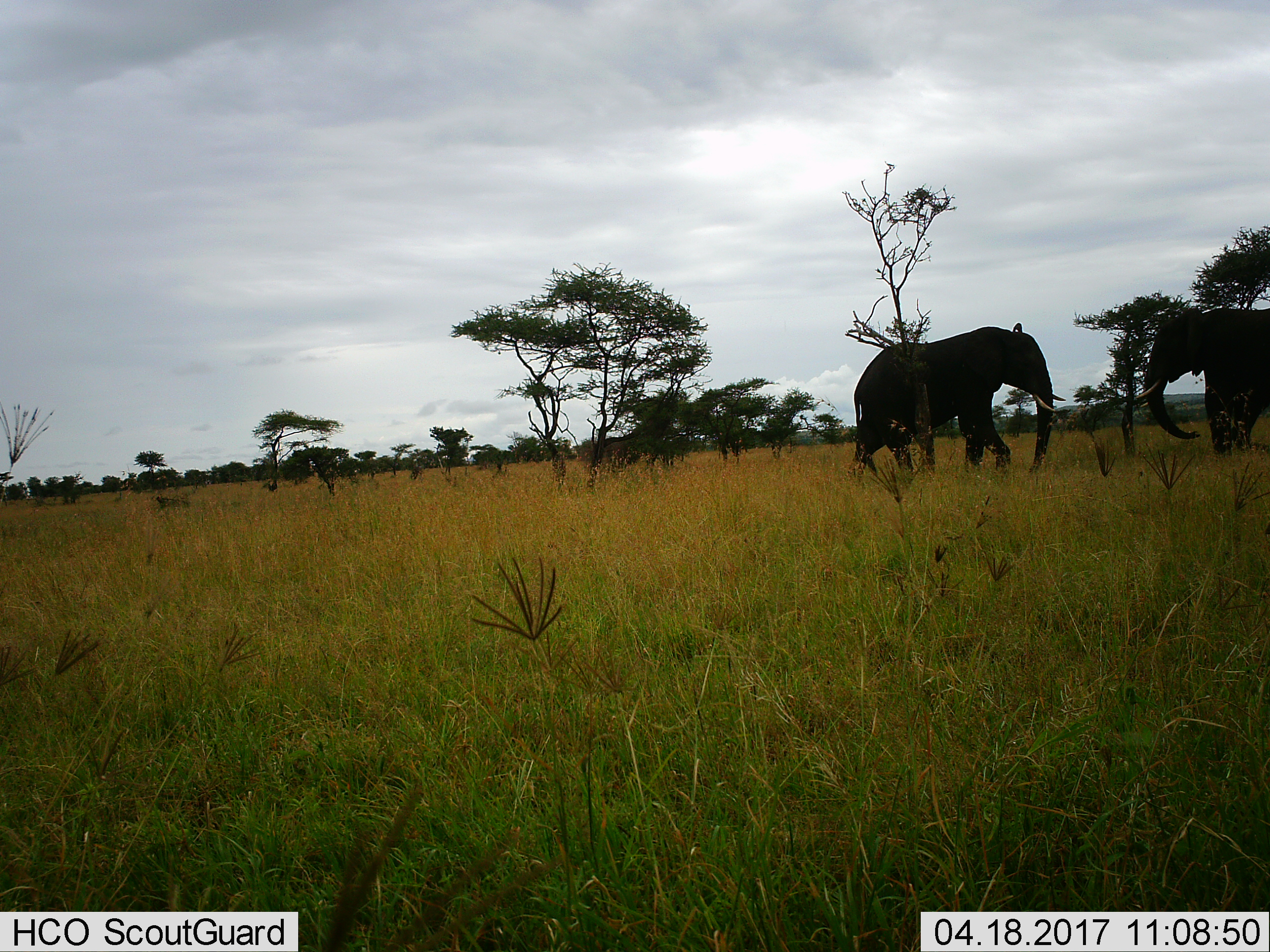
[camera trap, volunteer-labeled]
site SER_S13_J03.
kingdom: Animalia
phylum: Chordata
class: Mammalia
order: Proboscidea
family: Elephantidae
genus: Loxodonta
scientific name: Loxodonta africana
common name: african bush elephant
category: elephant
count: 2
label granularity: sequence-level